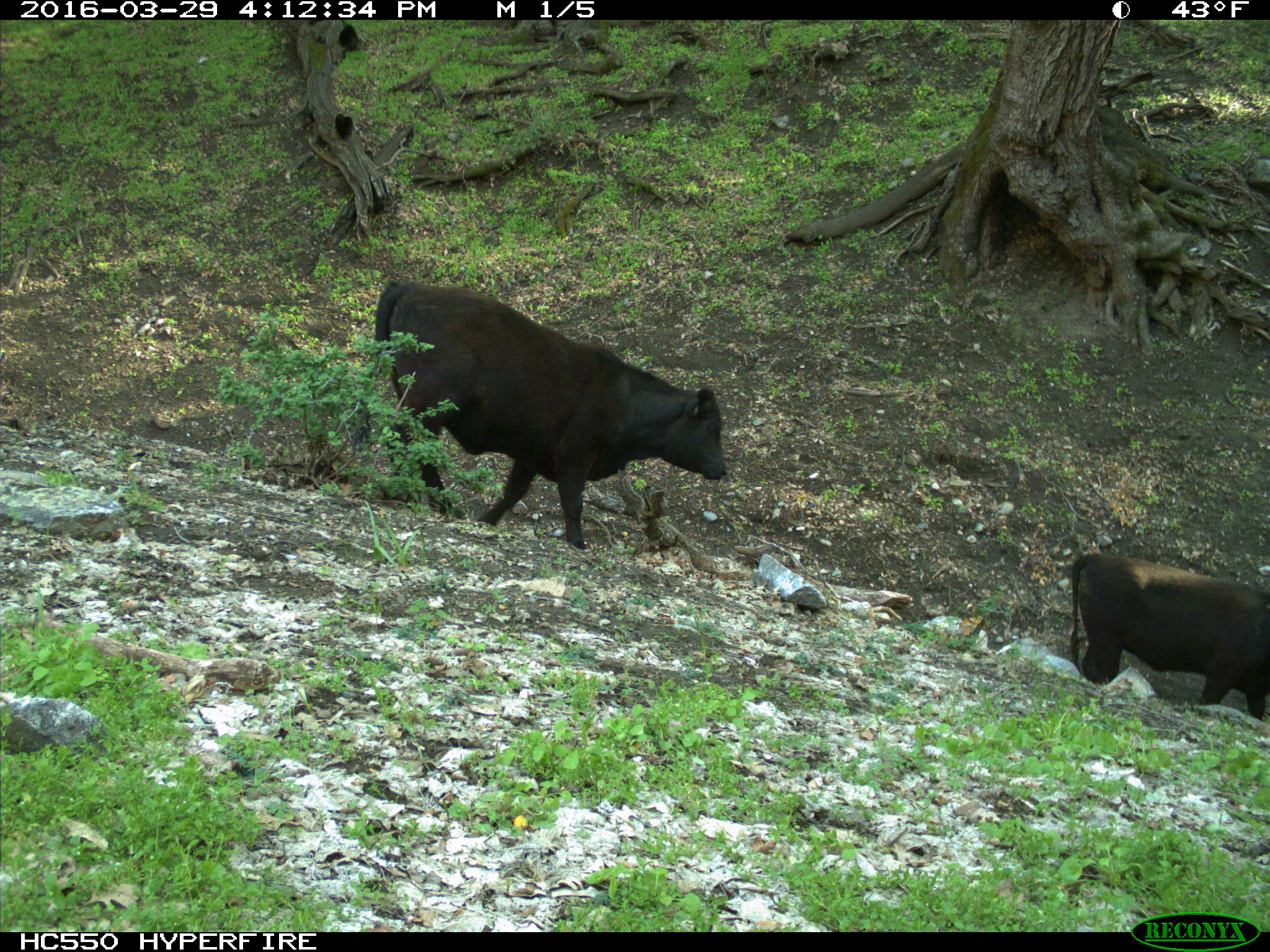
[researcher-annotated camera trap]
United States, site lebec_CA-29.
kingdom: Animalia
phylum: Chordata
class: Mammalia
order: Artiodactyla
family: Bovidae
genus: Bos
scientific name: Bos taurus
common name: domestic cow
Bos taurus (domestic cow).